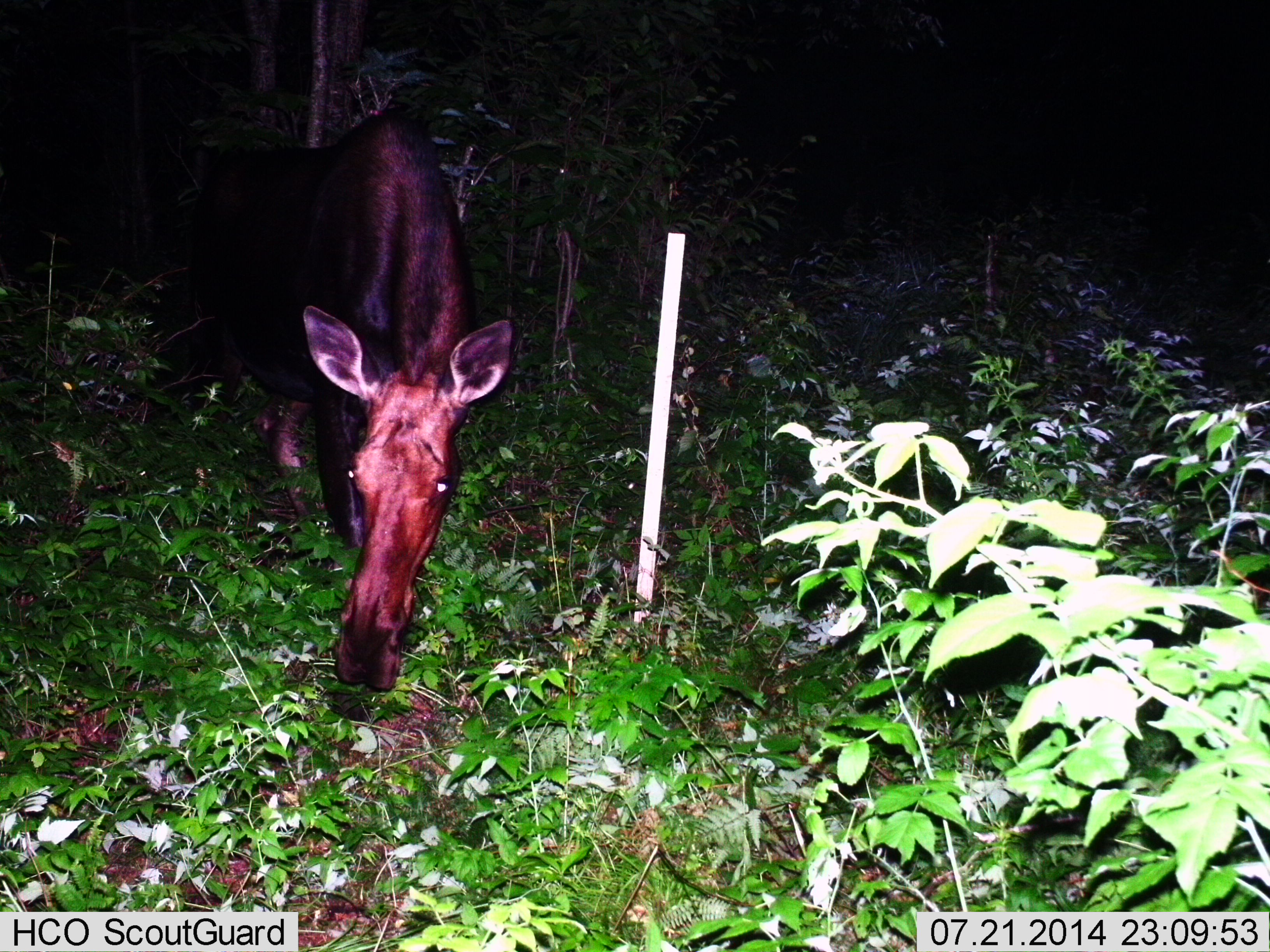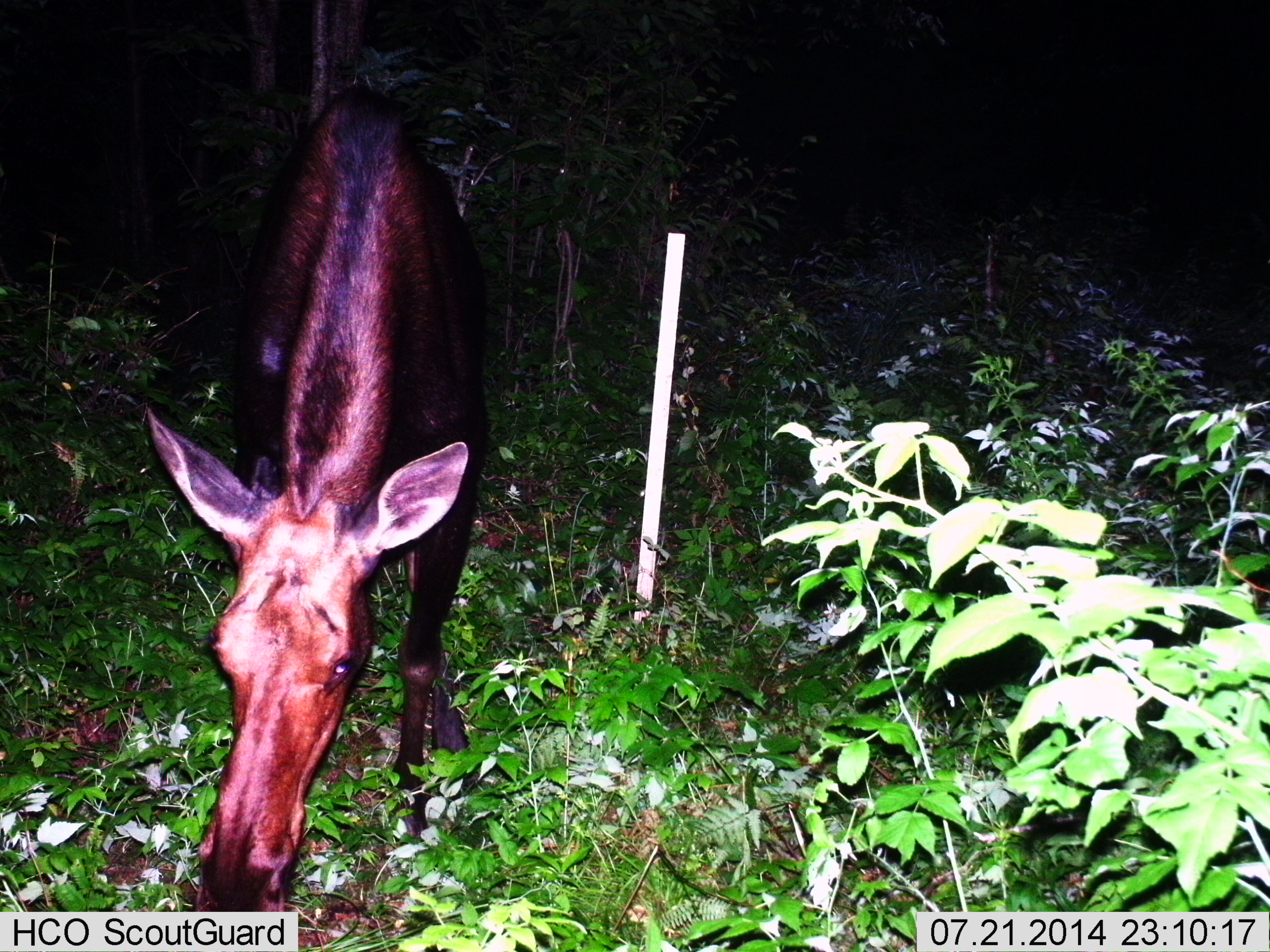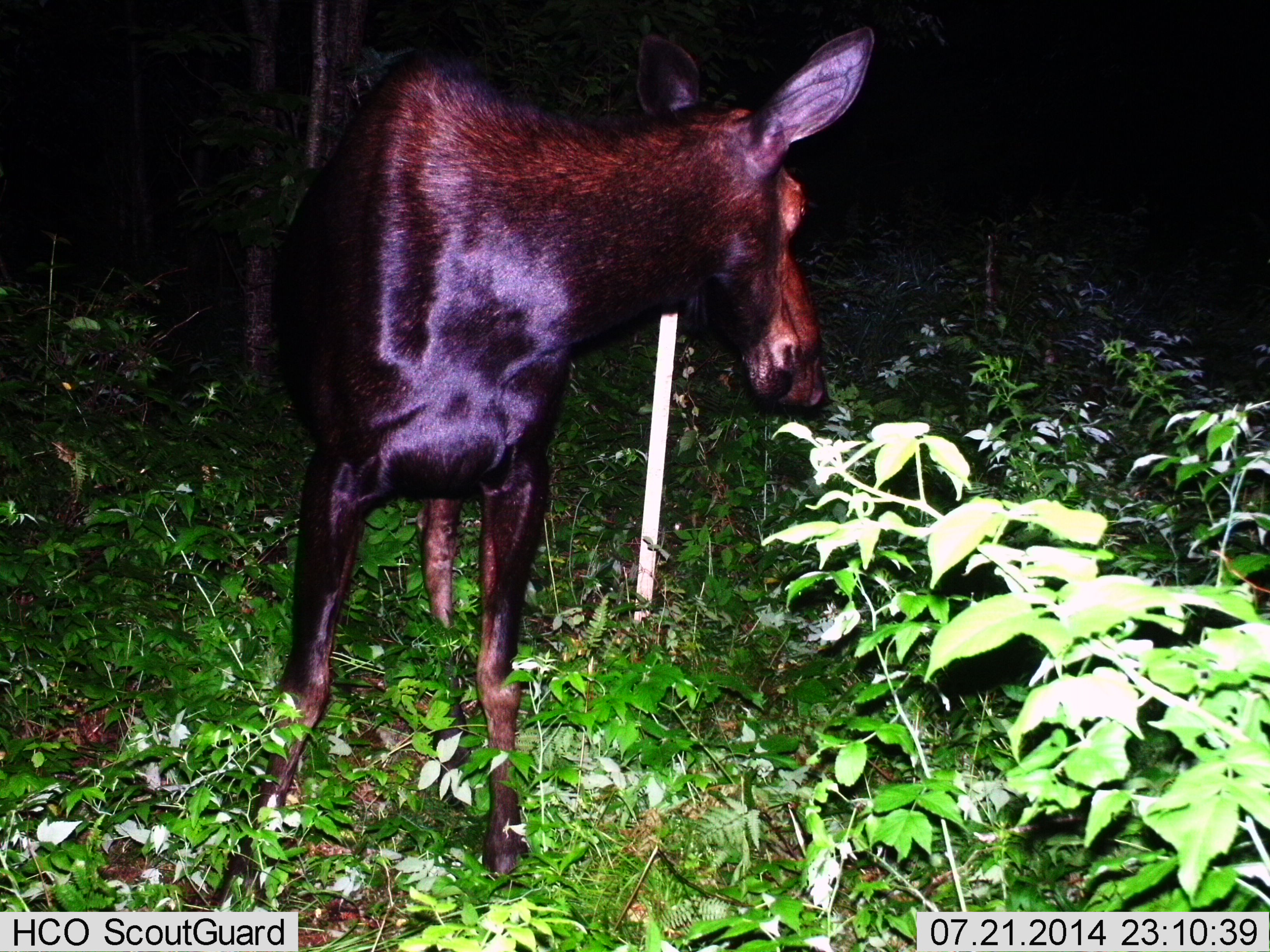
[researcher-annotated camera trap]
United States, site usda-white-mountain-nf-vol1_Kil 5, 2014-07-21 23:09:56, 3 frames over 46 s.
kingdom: Animalia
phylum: Chordata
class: Mammalia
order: Artiodactyla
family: Cervidae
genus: Alces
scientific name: Alces alces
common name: moose